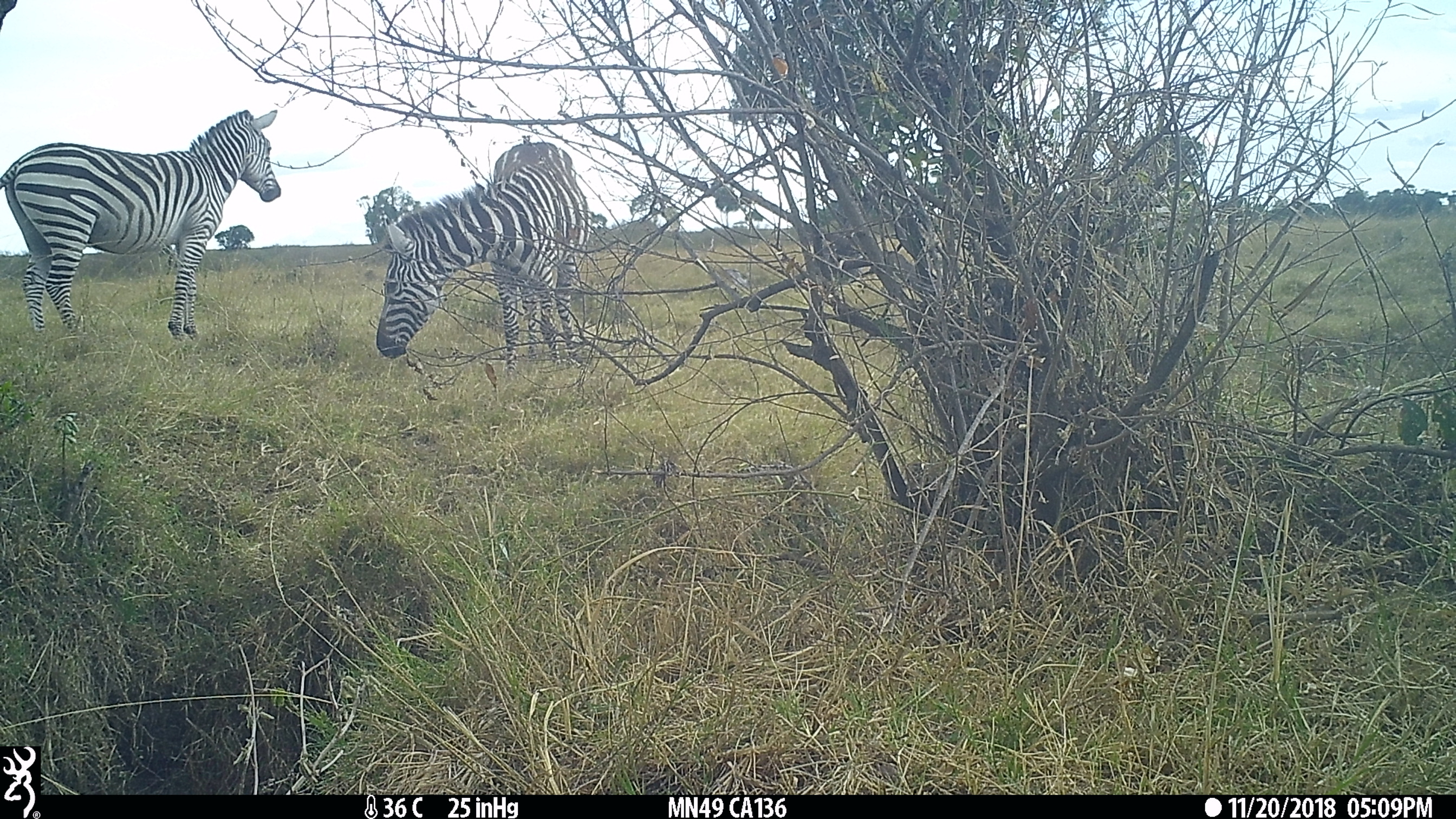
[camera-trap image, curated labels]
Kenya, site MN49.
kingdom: Animalia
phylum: Chordata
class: Mammalia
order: Perissodactyla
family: Equidae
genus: Equus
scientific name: Equus quagga burchellii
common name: burchell's zebra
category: zebra